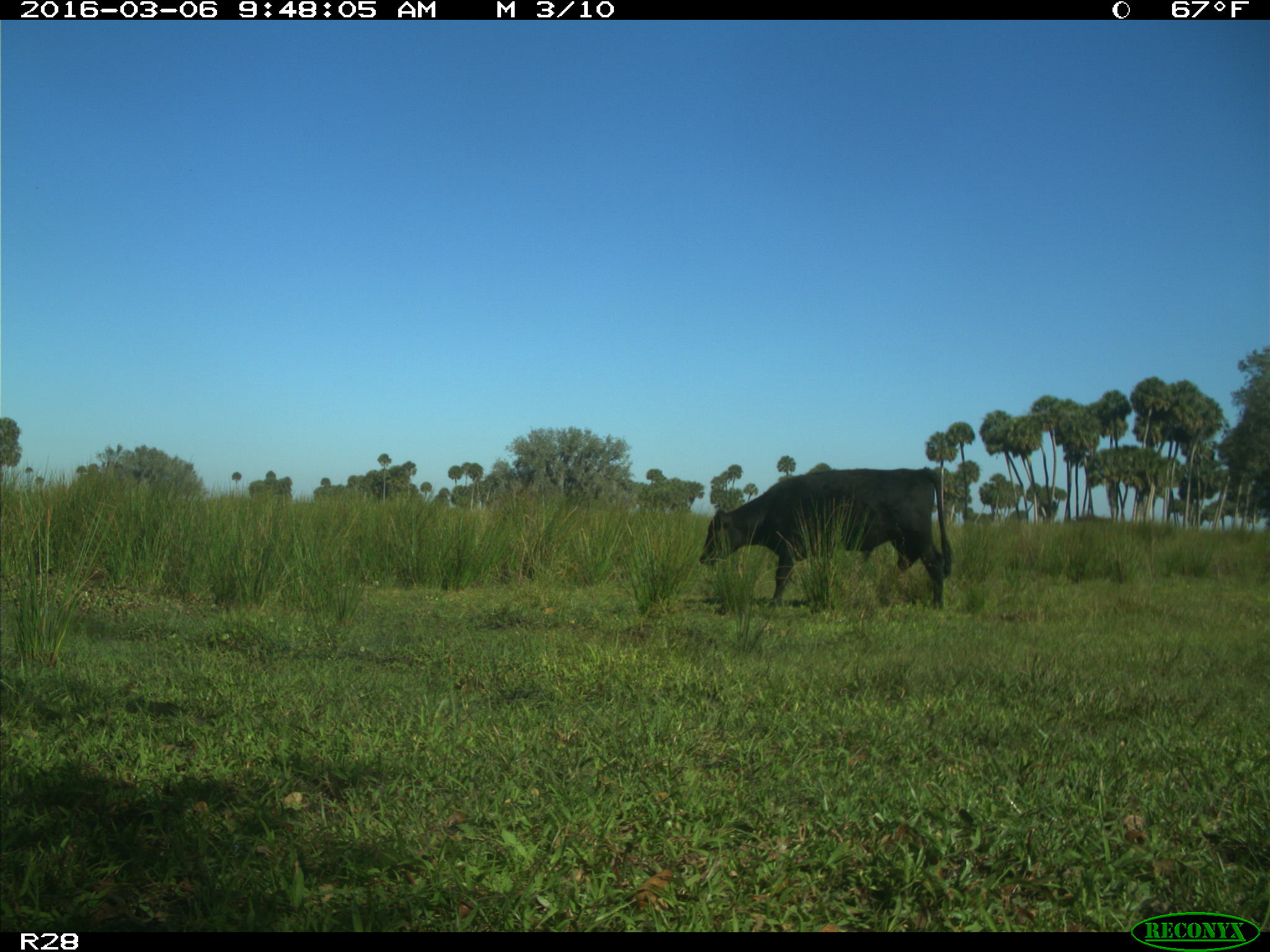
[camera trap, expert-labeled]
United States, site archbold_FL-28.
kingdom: Animalia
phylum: Chordata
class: Mammalia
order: Artiodactyla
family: Bovidae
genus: Bos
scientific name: Bos taurus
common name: domestic cow